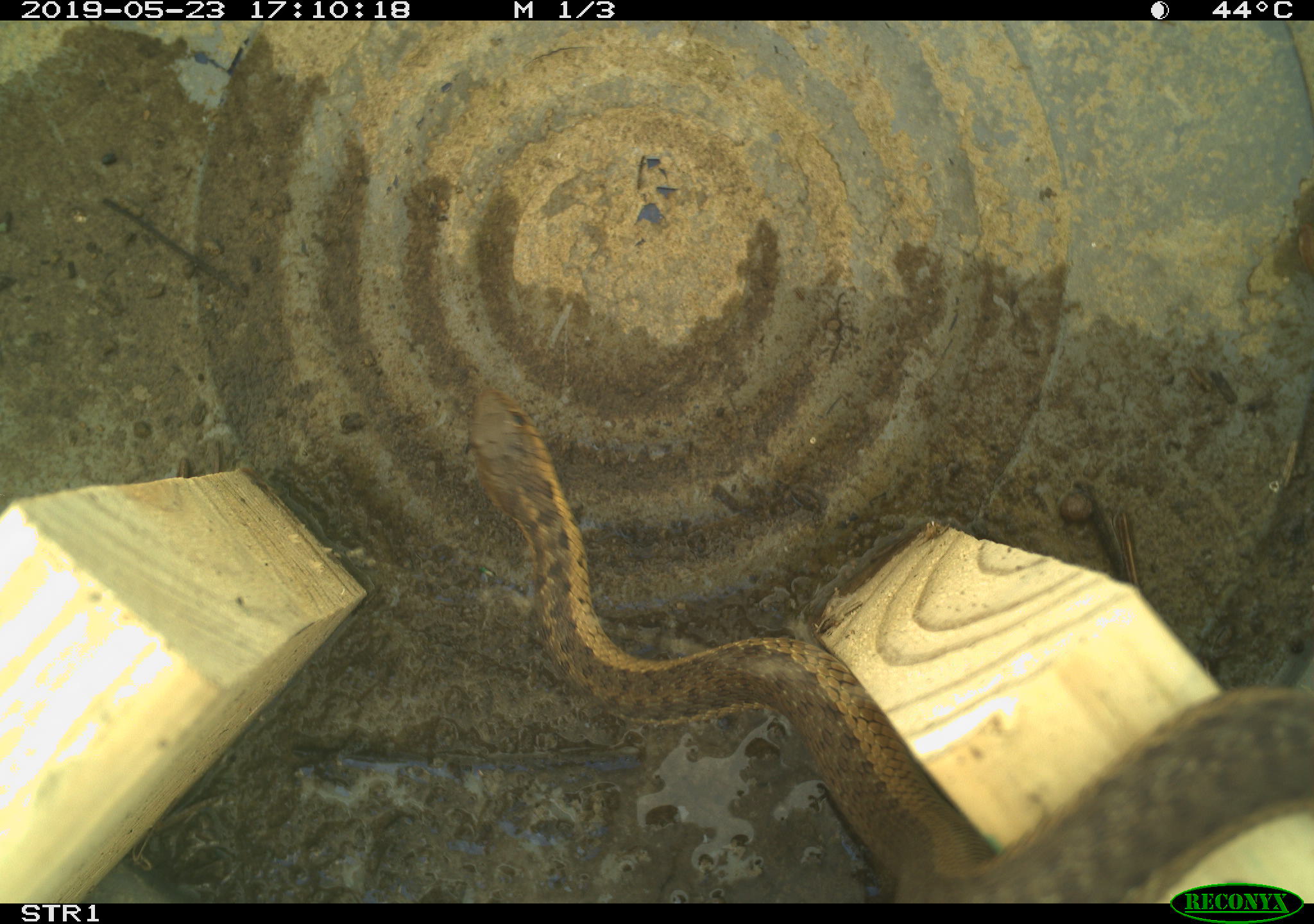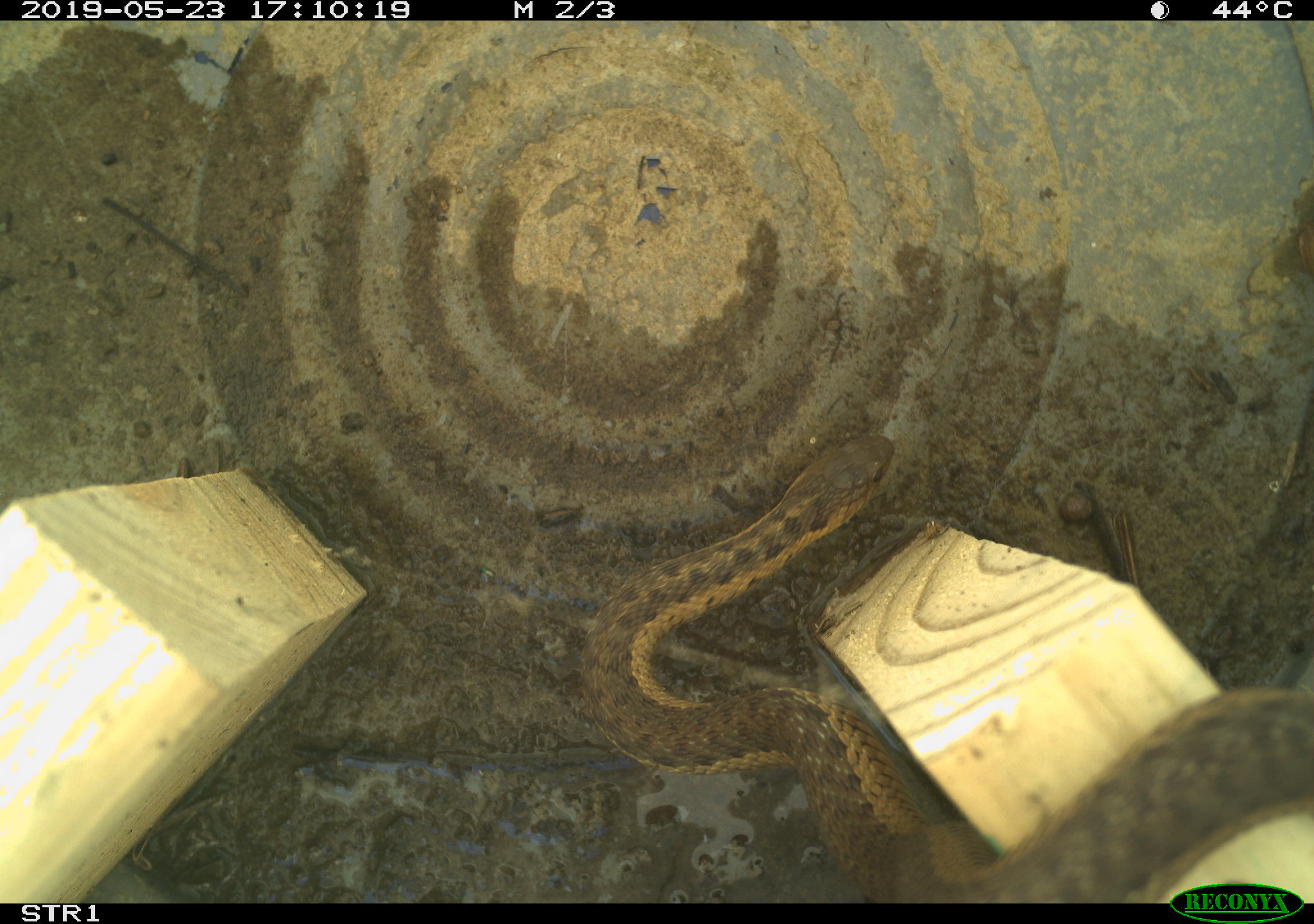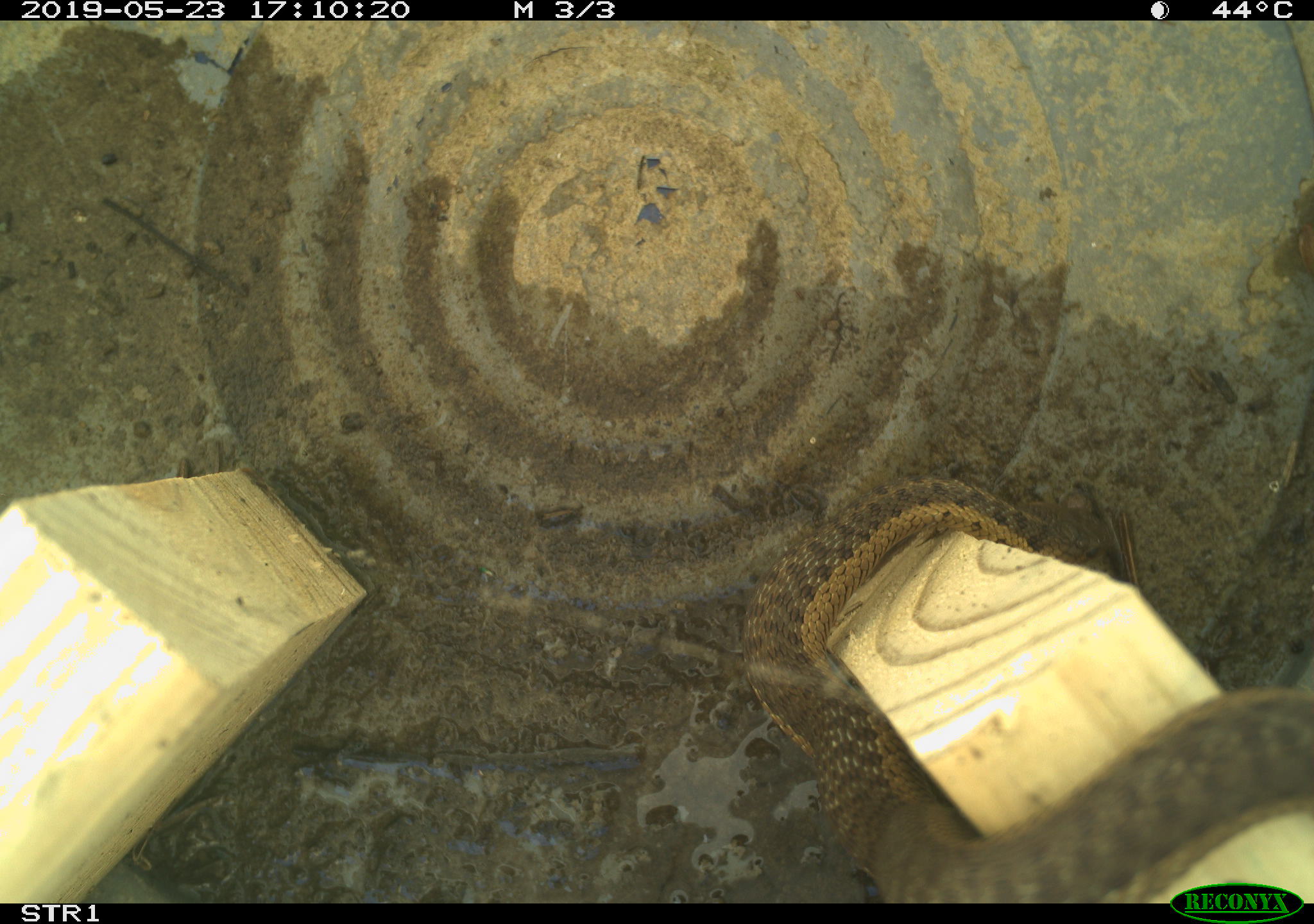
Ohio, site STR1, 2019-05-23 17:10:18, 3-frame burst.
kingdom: Animalia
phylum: Chordata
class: Reptilia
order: Squamata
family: Colubridae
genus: Thamnophis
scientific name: Thamnophis sirtalis sirtalis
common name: eastern gartersnake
Eastern gartersnake (Thamnophis sirtalis sirtalis).